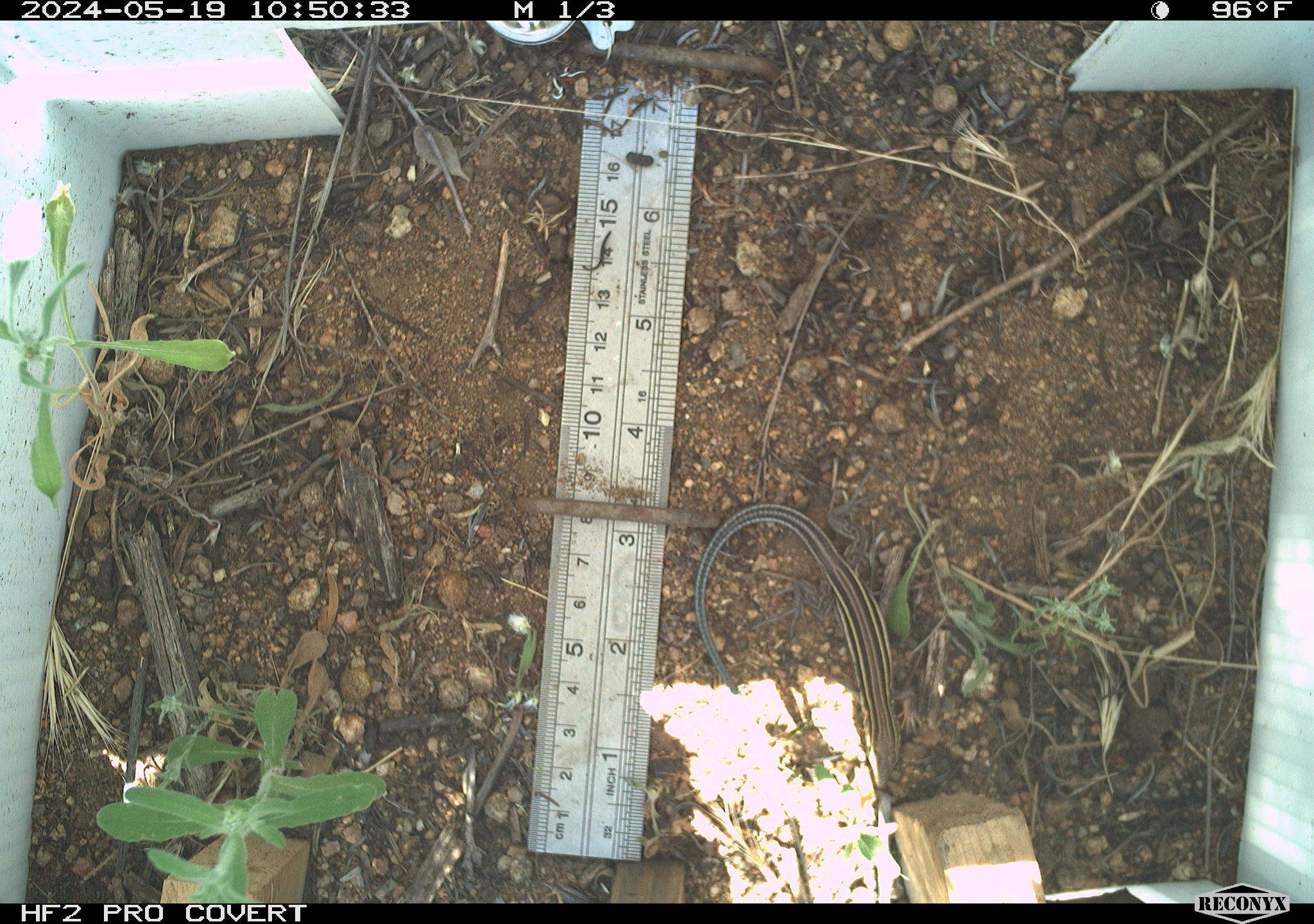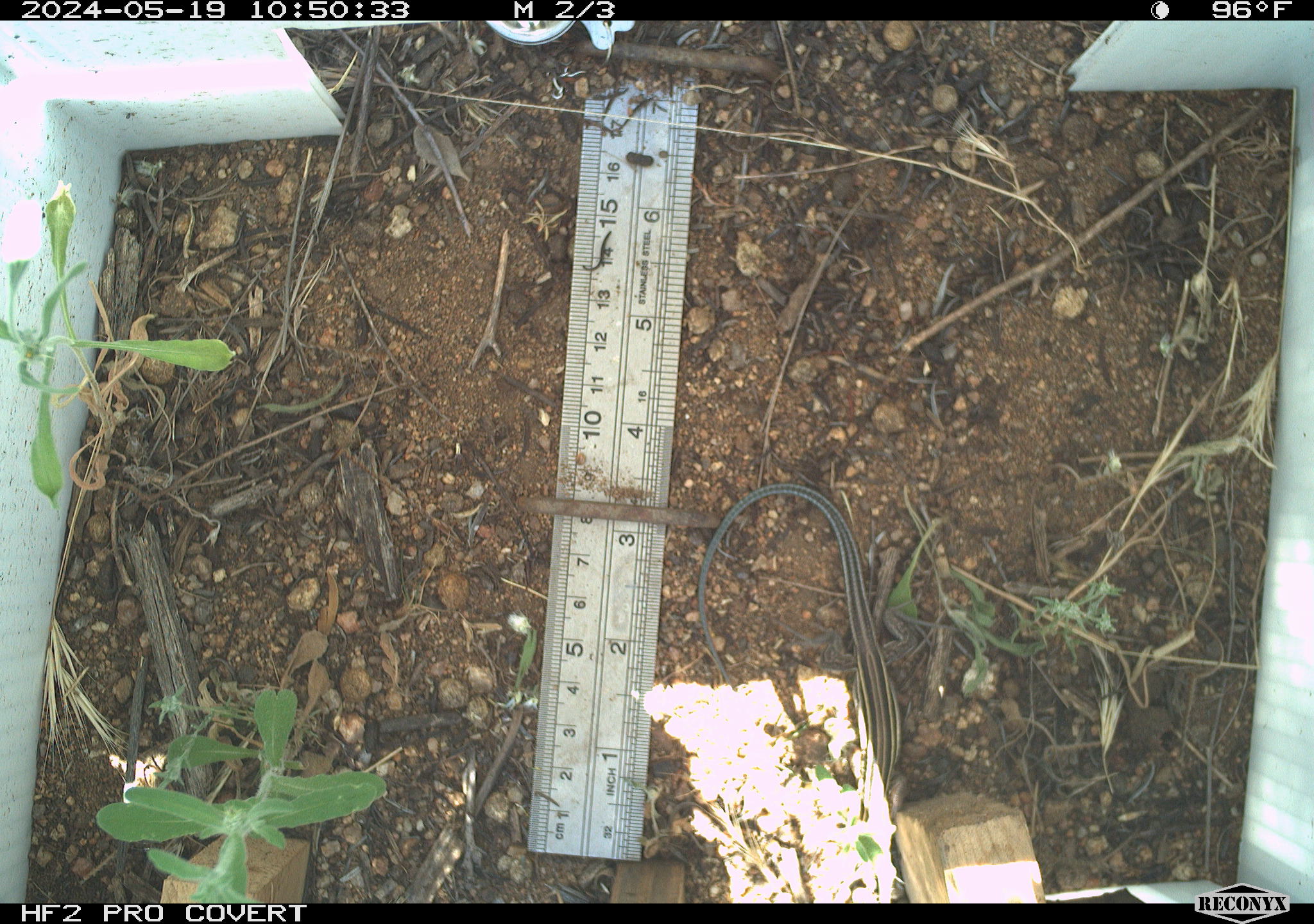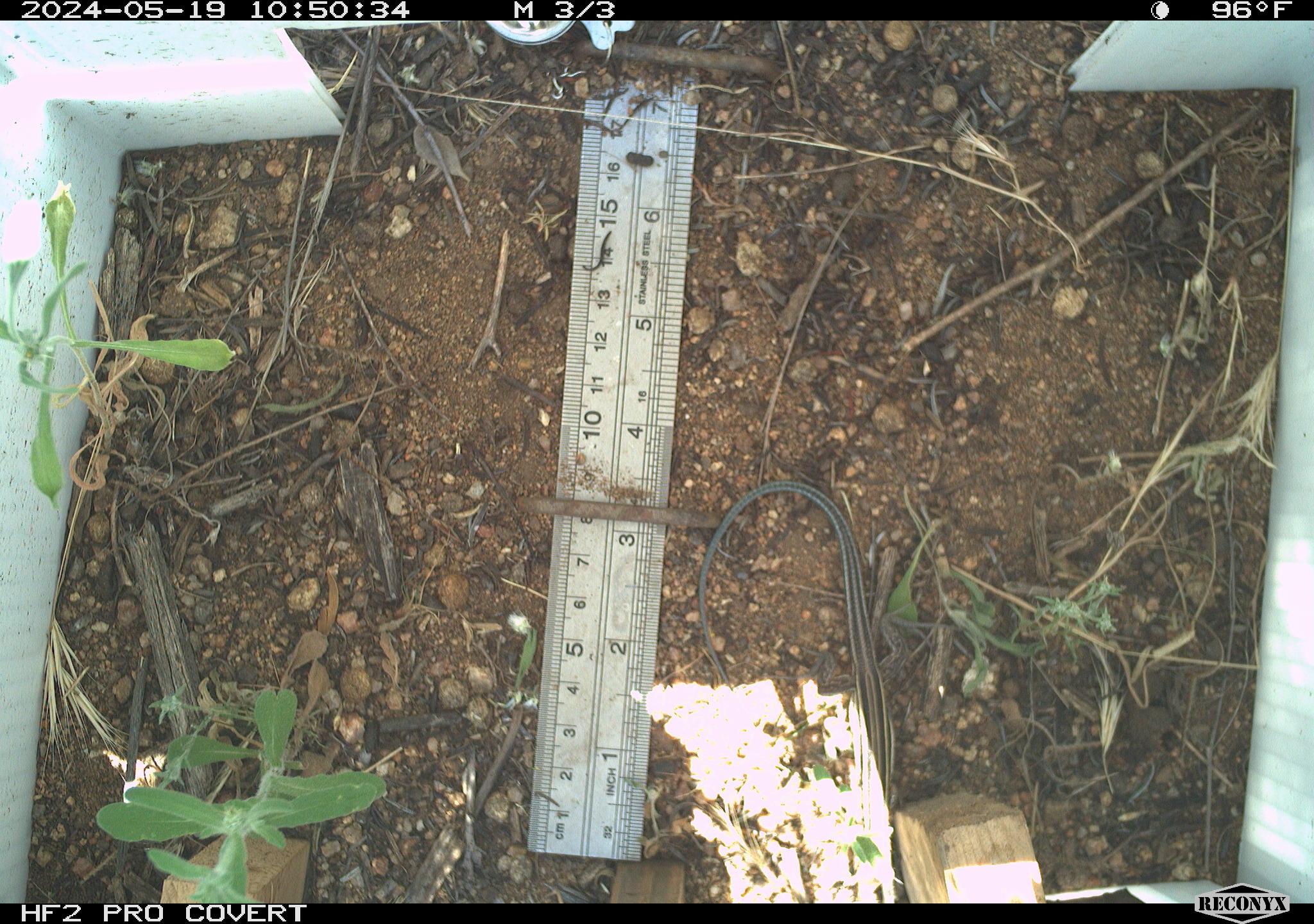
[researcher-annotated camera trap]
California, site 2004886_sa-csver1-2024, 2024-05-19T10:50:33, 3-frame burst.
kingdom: Animalia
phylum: Chordata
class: Reptilia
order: Squamata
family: Scincidae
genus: Plestiodon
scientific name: Plestiodon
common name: blue-tailed skinks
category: plestiodon species